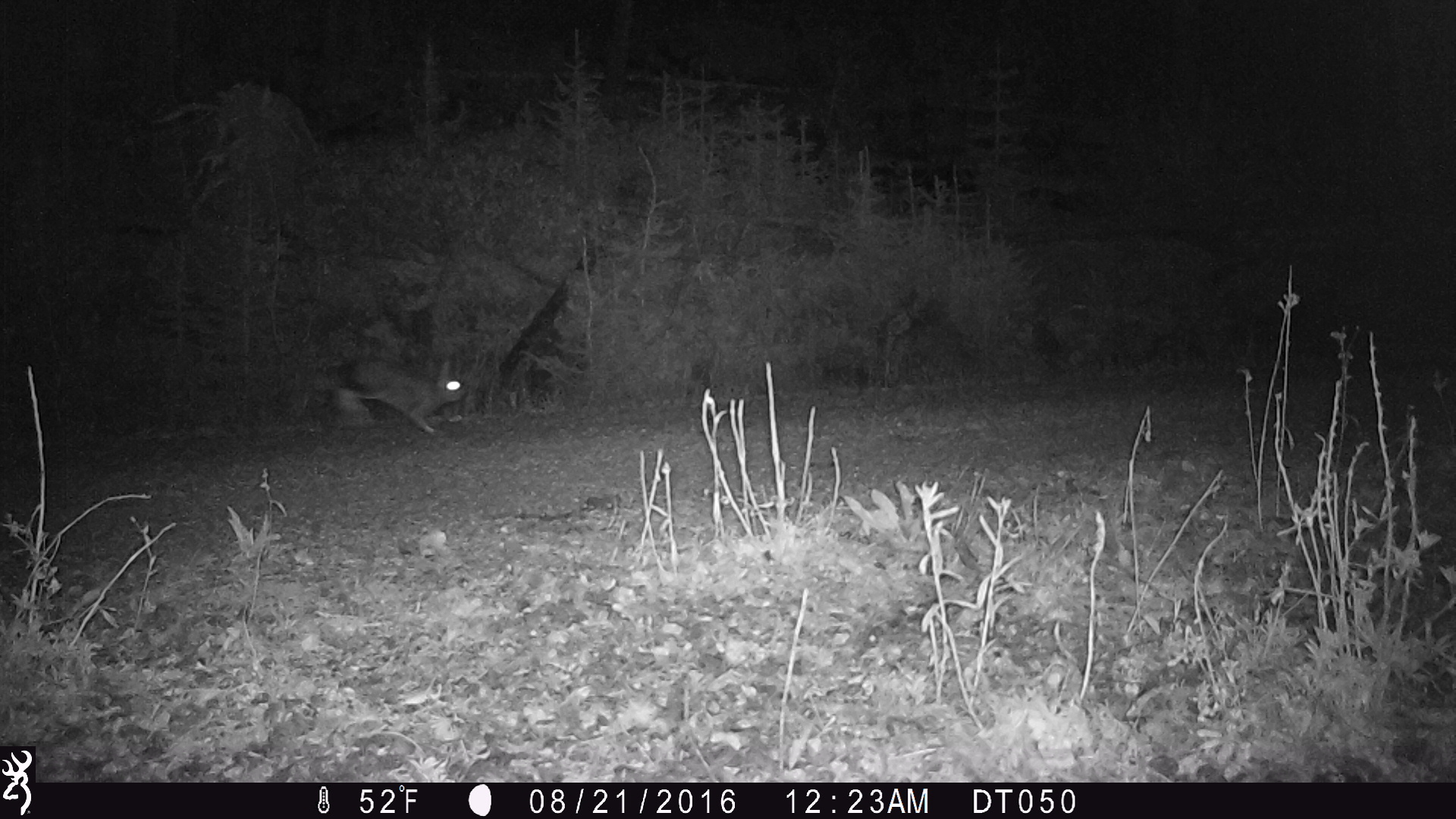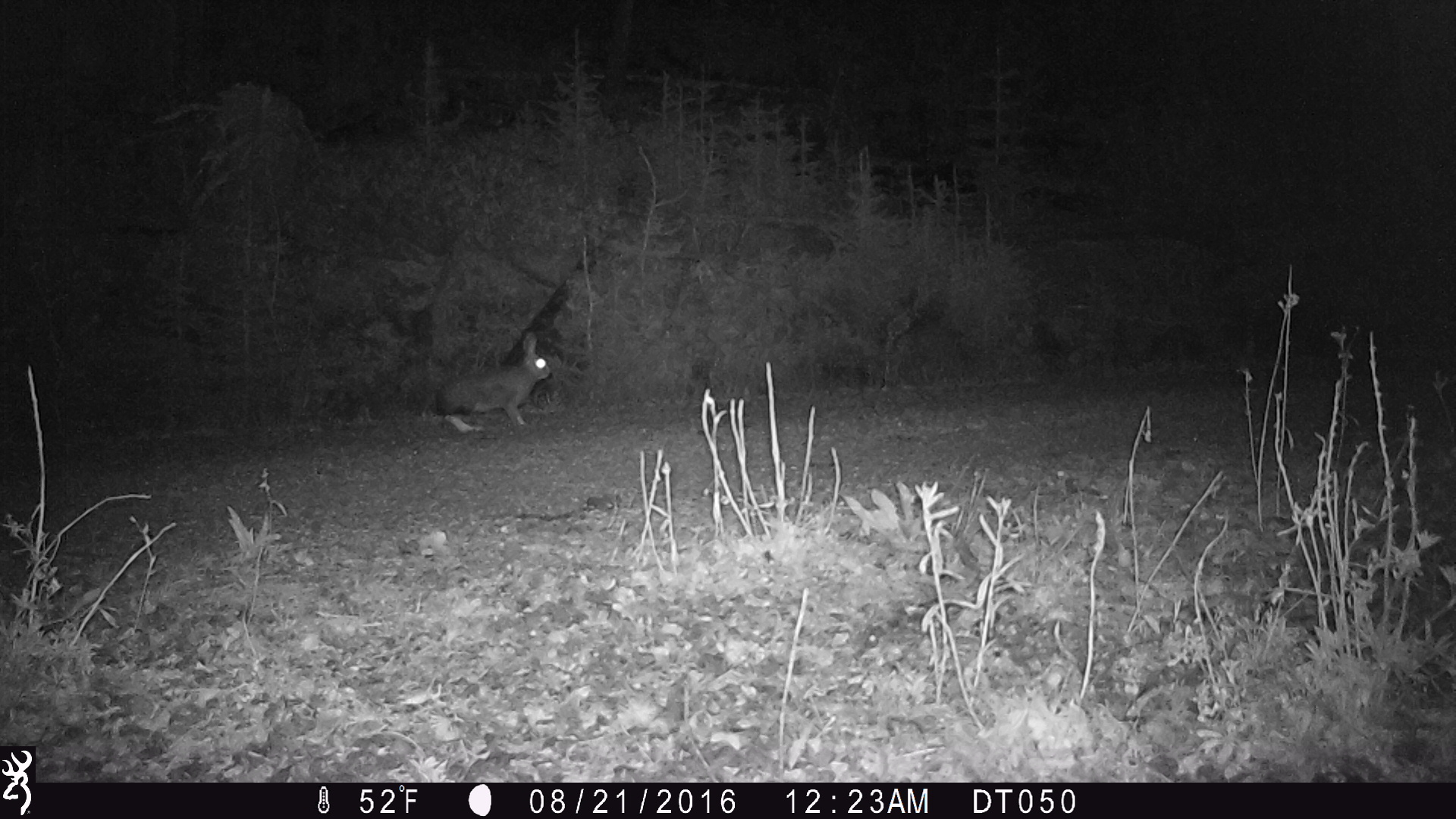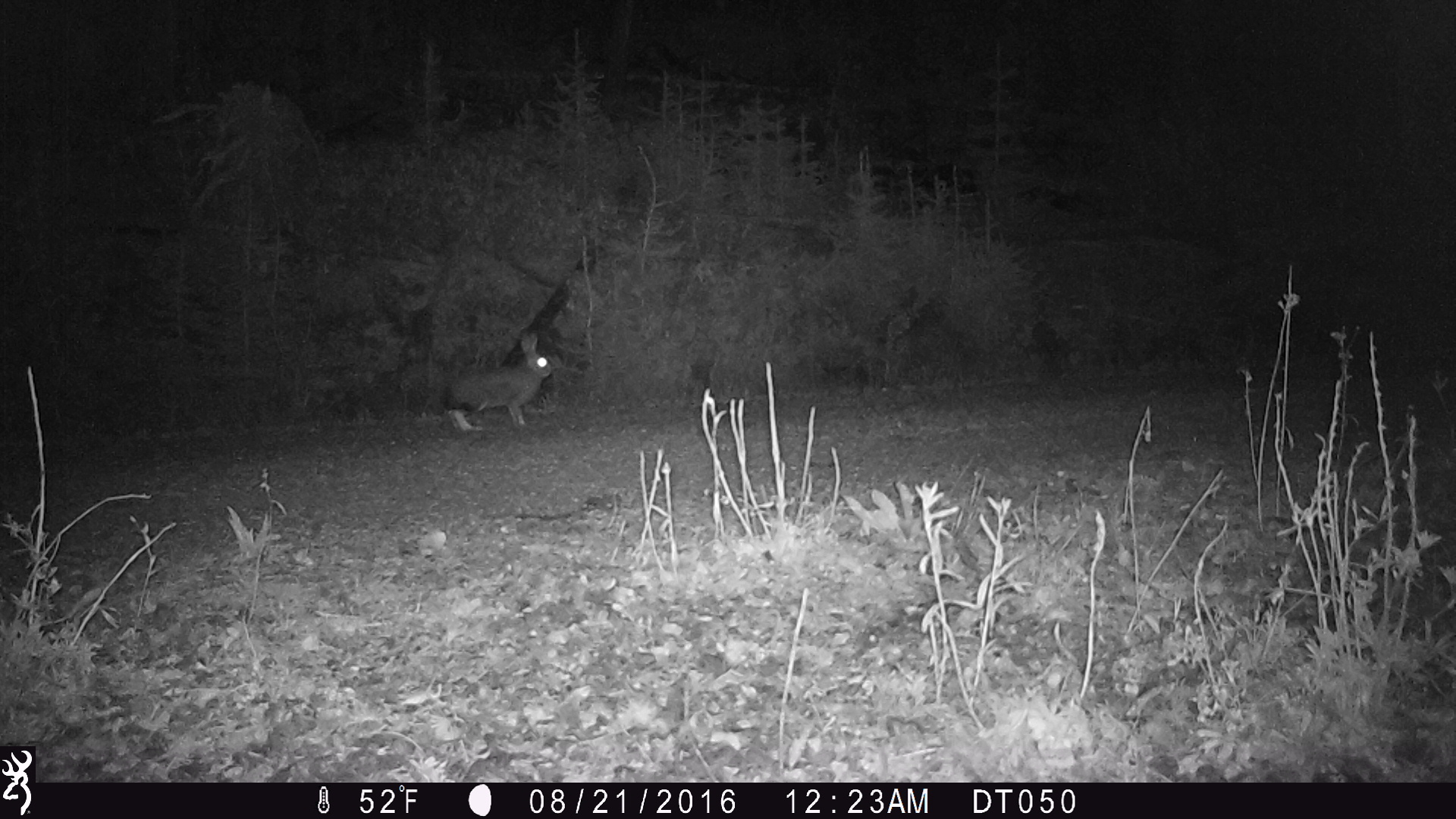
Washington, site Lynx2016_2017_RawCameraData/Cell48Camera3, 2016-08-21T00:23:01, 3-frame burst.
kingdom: Animalia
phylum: Chordata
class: Mammalia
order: Lagomorpha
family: Leporidae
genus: Lepus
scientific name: Lepus americanus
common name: snowshoe hare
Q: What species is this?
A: Lepus americanus (snowshoe hare).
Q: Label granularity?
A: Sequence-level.